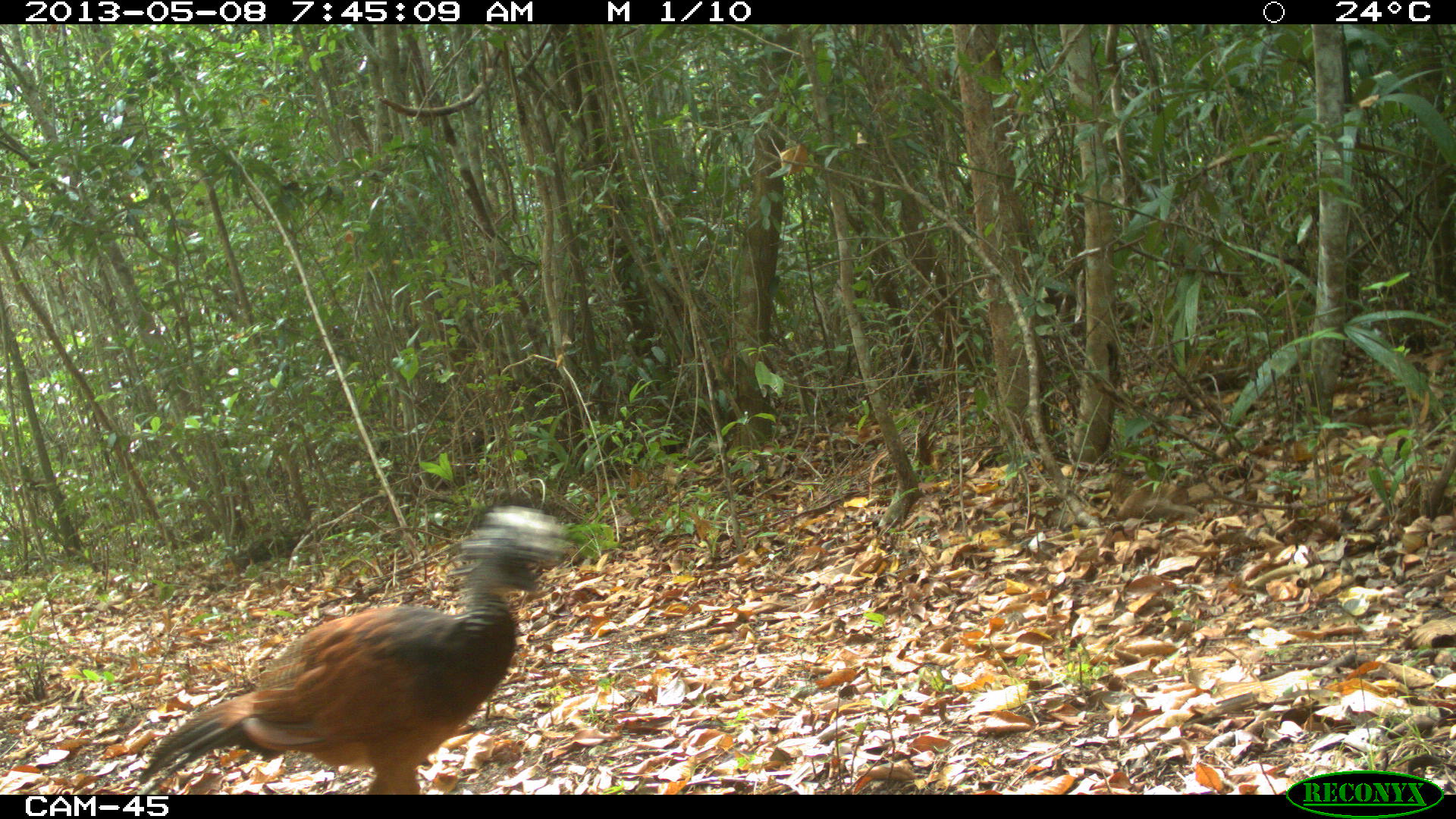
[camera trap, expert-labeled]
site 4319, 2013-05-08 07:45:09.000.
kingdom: Animalia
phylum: Chordata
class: Aves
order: Galliformes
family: Cracidae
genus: Crax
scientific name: Crax rubra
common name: great curassow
Crax rubra (great curassow), count 1, sex female.